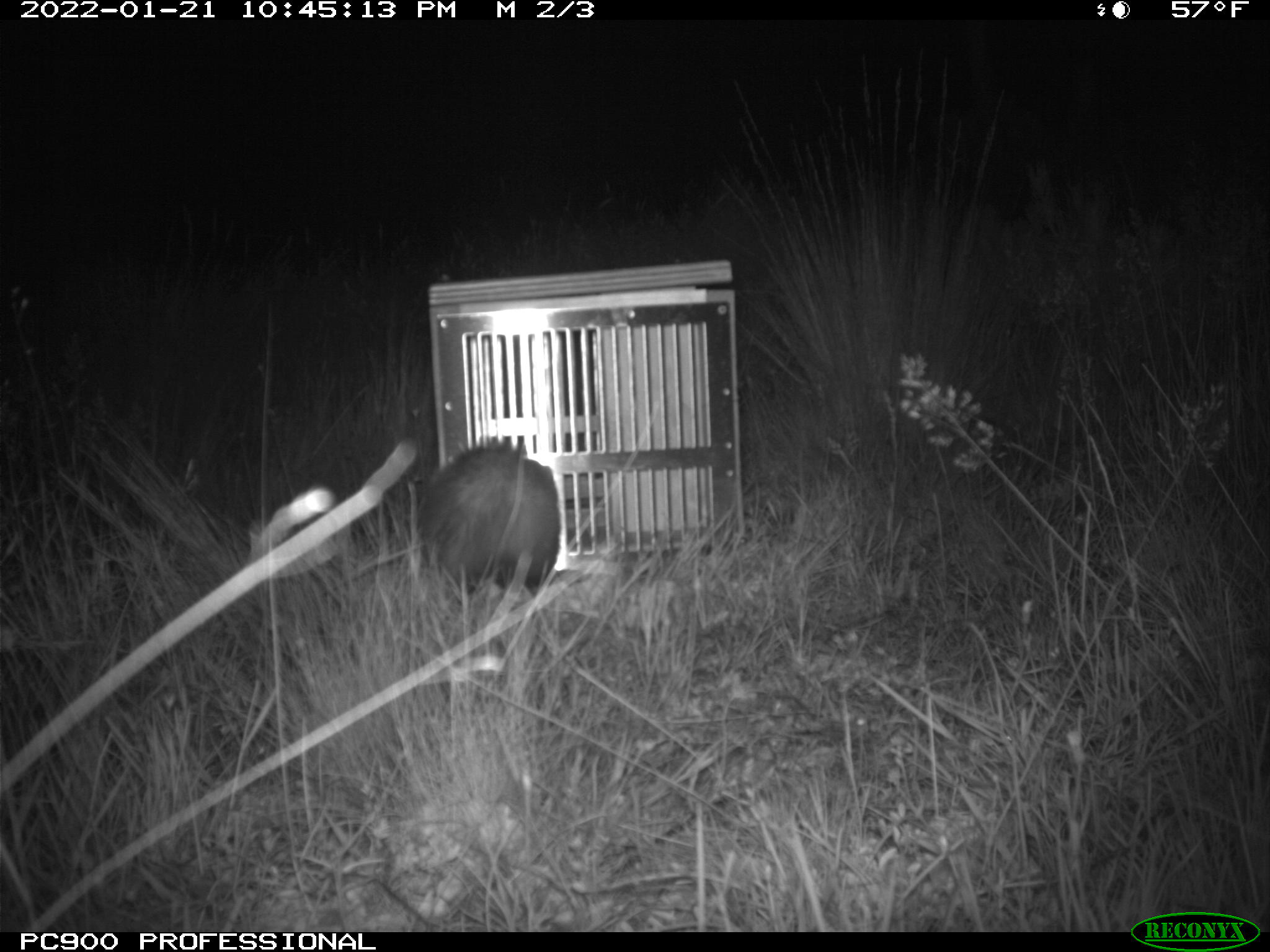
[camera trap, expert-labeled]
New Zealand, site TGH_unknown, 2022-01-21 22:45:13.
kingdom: Animalia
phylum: Chordata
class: Mammalia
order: Carnivora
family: Mustelidae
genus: Mustela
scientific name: Mustela furo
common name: ferret